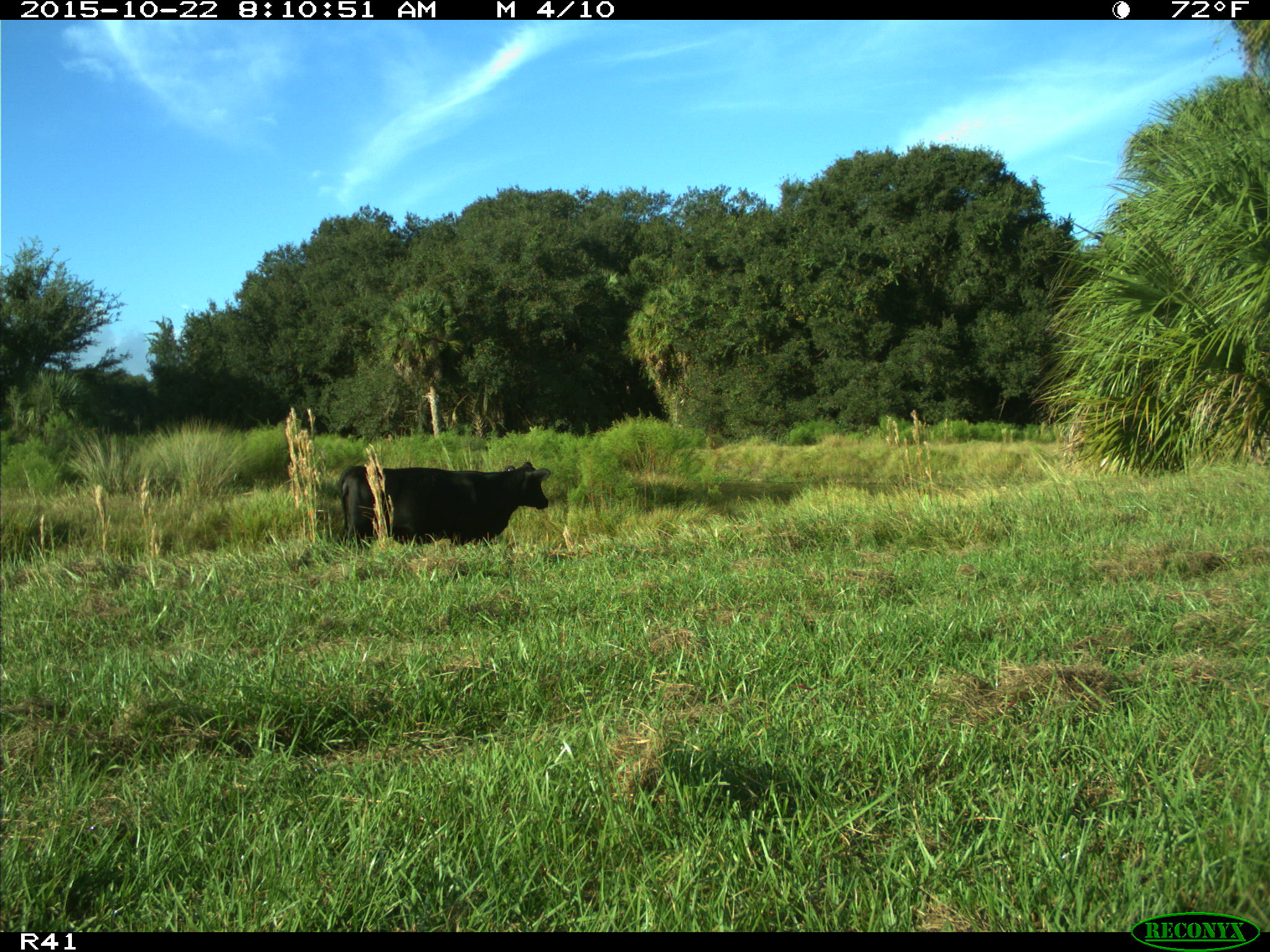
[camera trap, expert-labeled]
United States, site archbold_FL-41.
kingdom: Animalia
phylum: Chordata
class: Mammalia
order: Artiodactyla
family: Bovidae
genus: Bos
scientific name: Bos taurus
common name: domestic cow